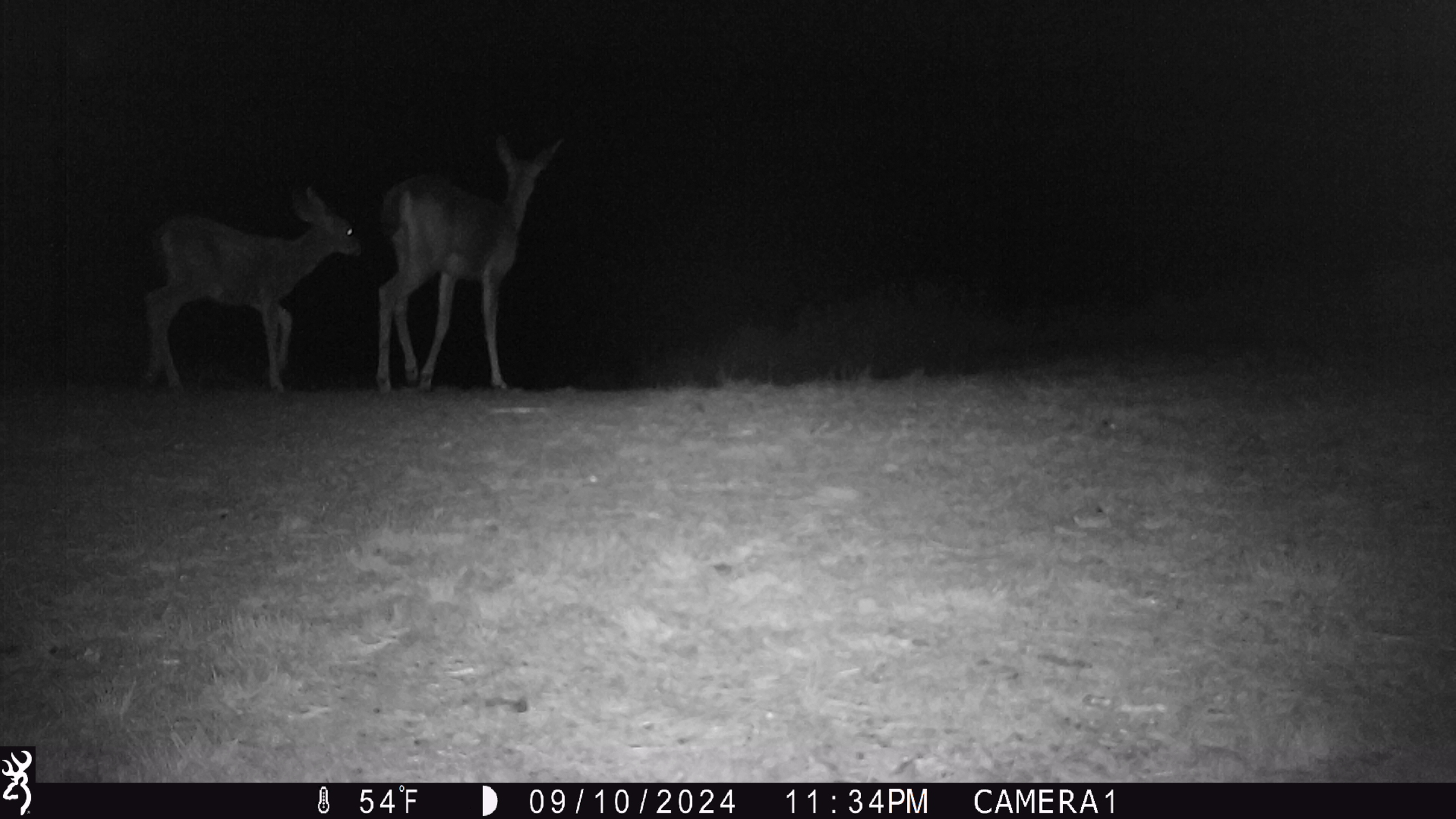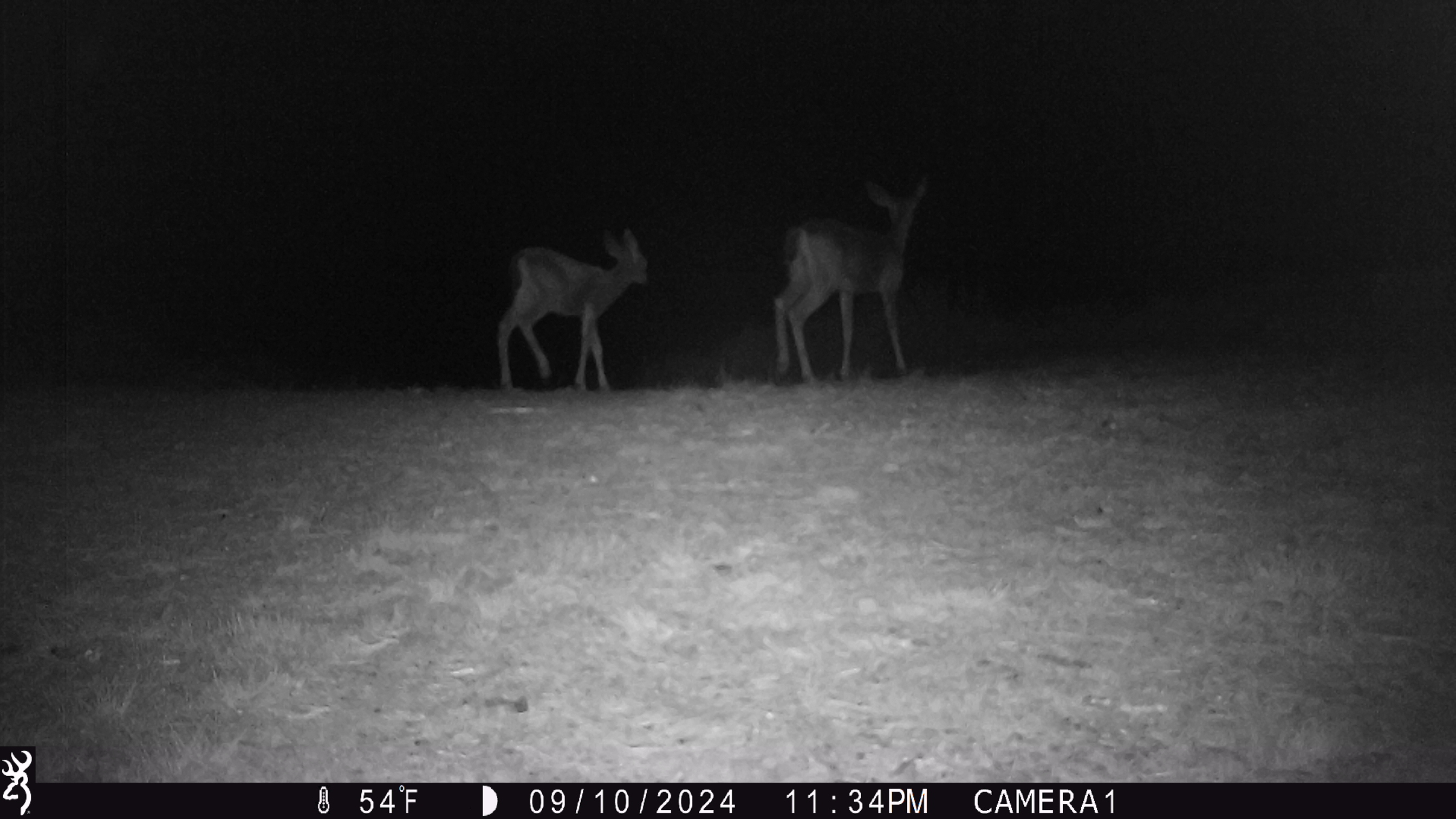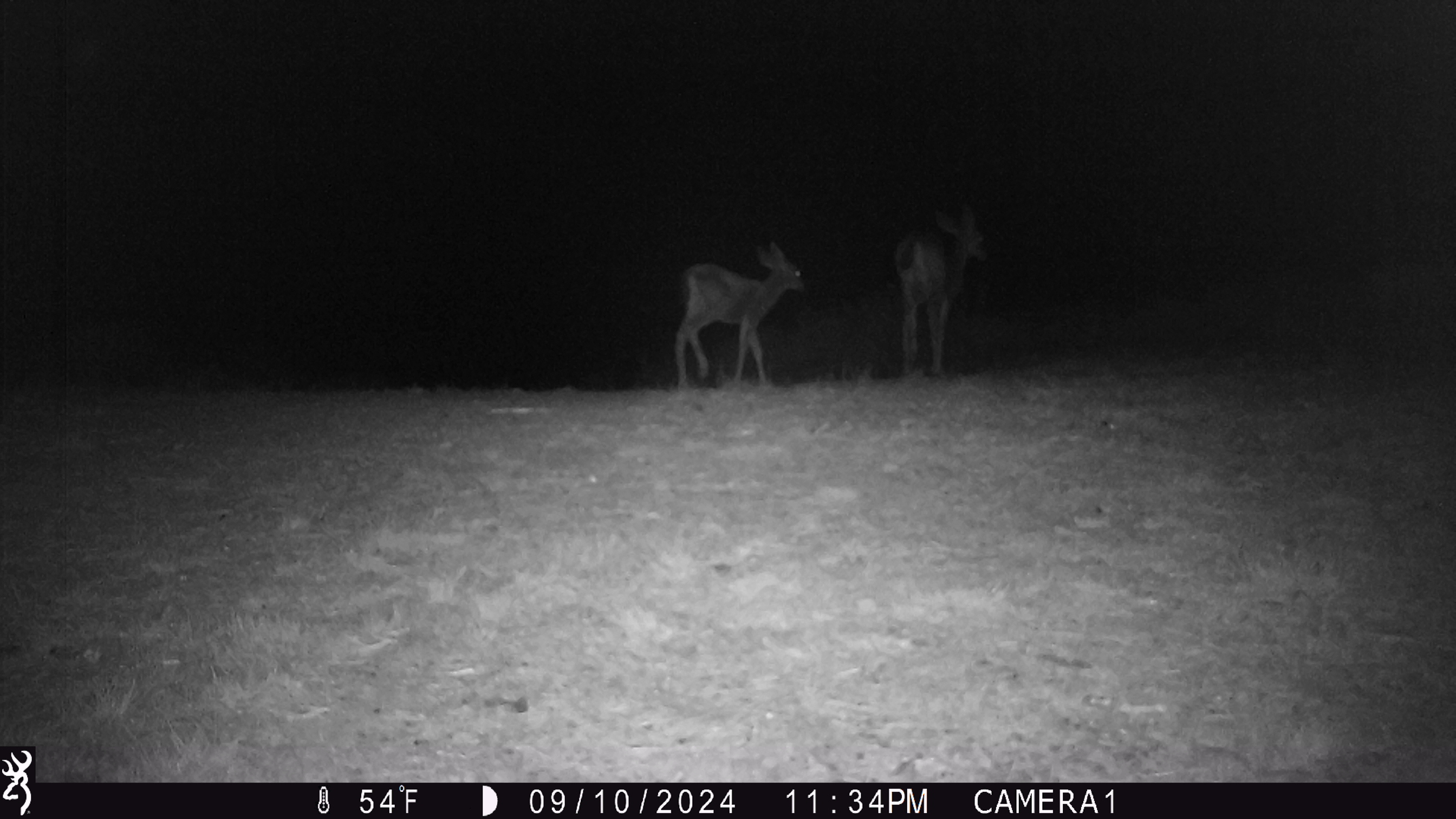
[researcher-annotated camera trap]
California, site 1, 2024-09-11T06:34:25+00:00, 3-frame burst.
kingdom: Animalia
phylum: Chordata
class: Mammalia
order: Artiodactyla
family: Cervidae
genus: Odocoileus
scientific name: Odocoileus hemionus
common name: mule deer